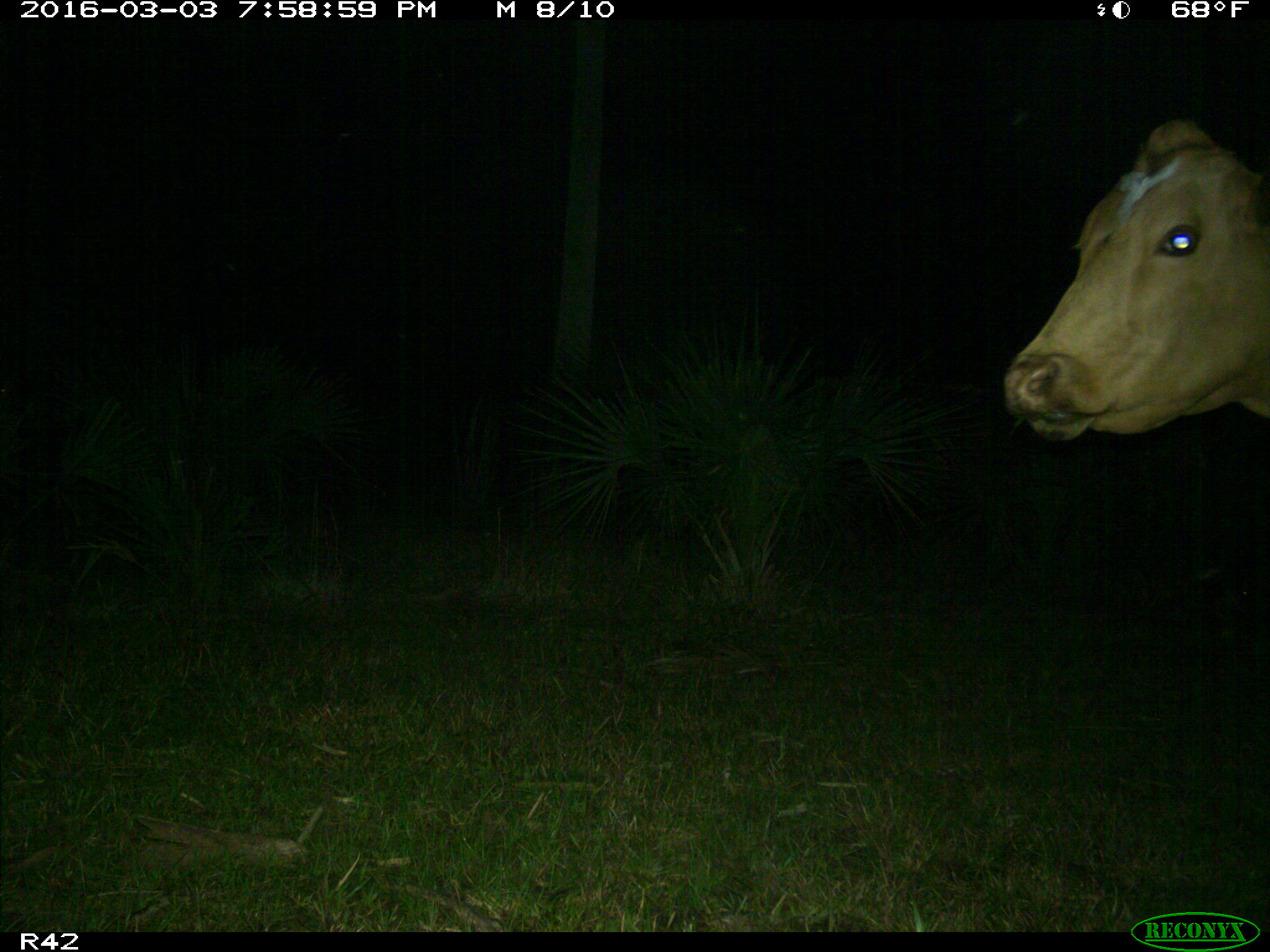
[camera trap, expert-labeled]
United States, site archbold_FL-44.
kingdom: Animalia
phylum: Chordata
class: Mammalia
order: Artiodactyla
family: Bovidae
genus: Bos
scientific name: Bos taurus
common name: domestic cow